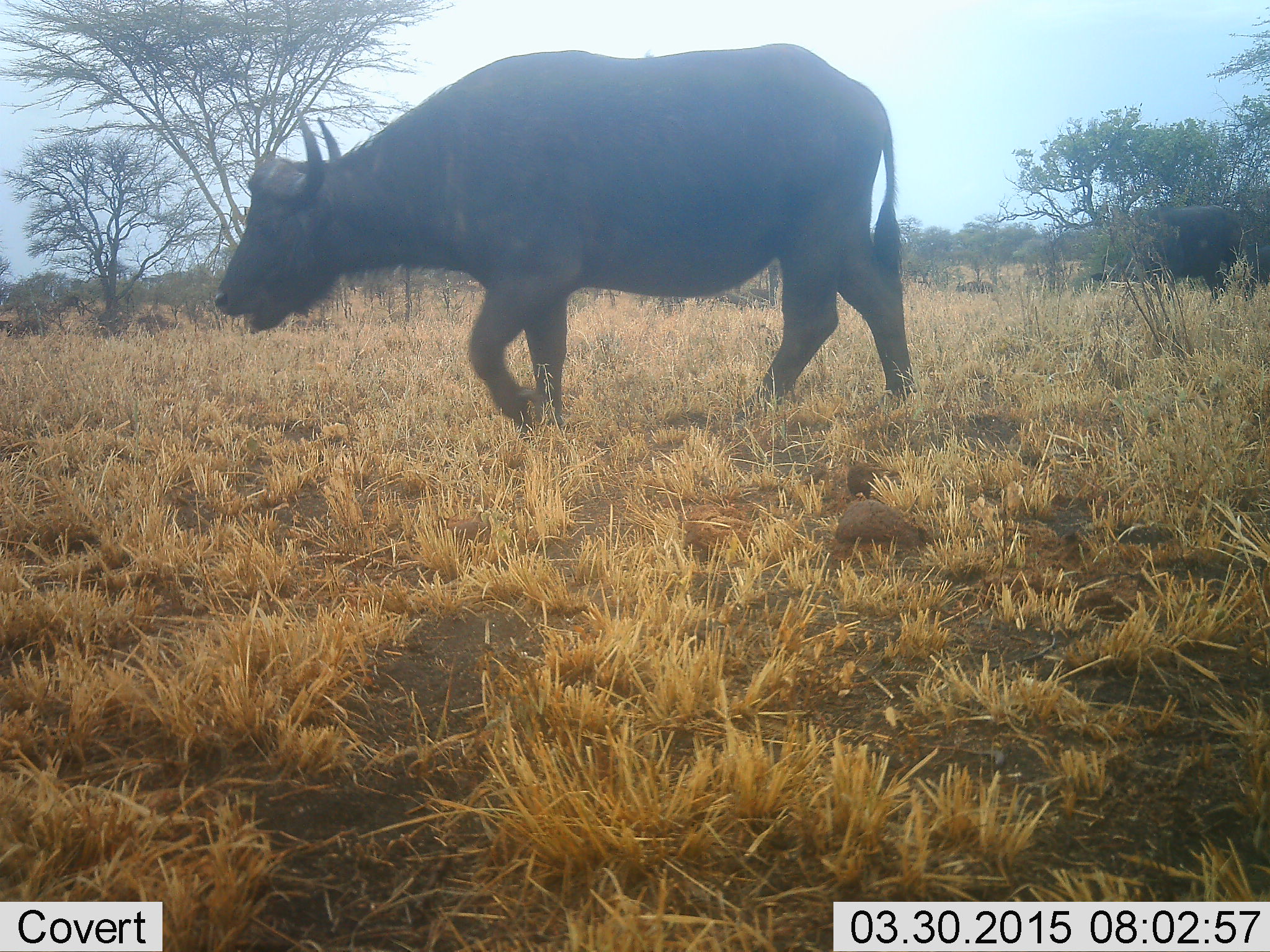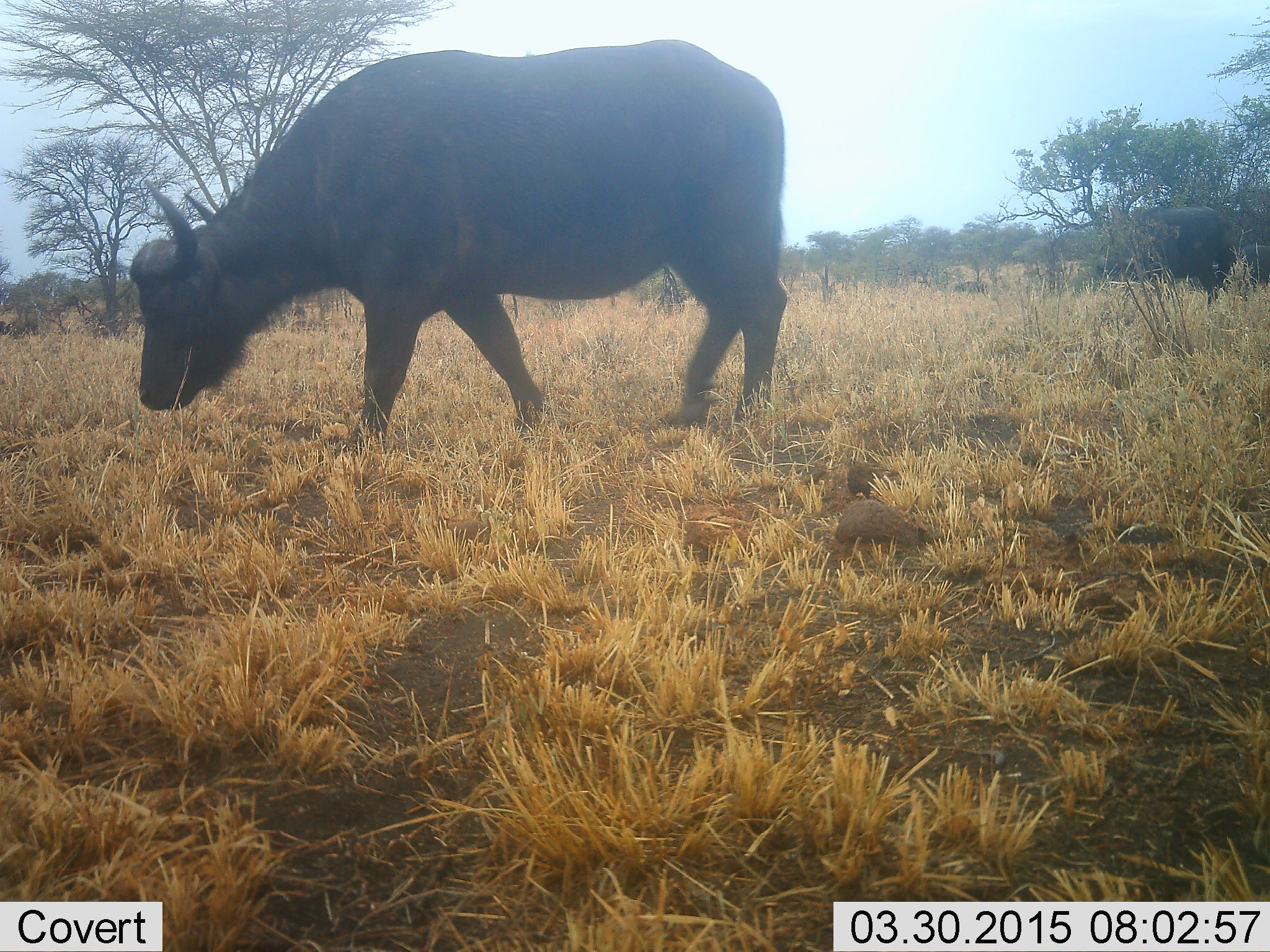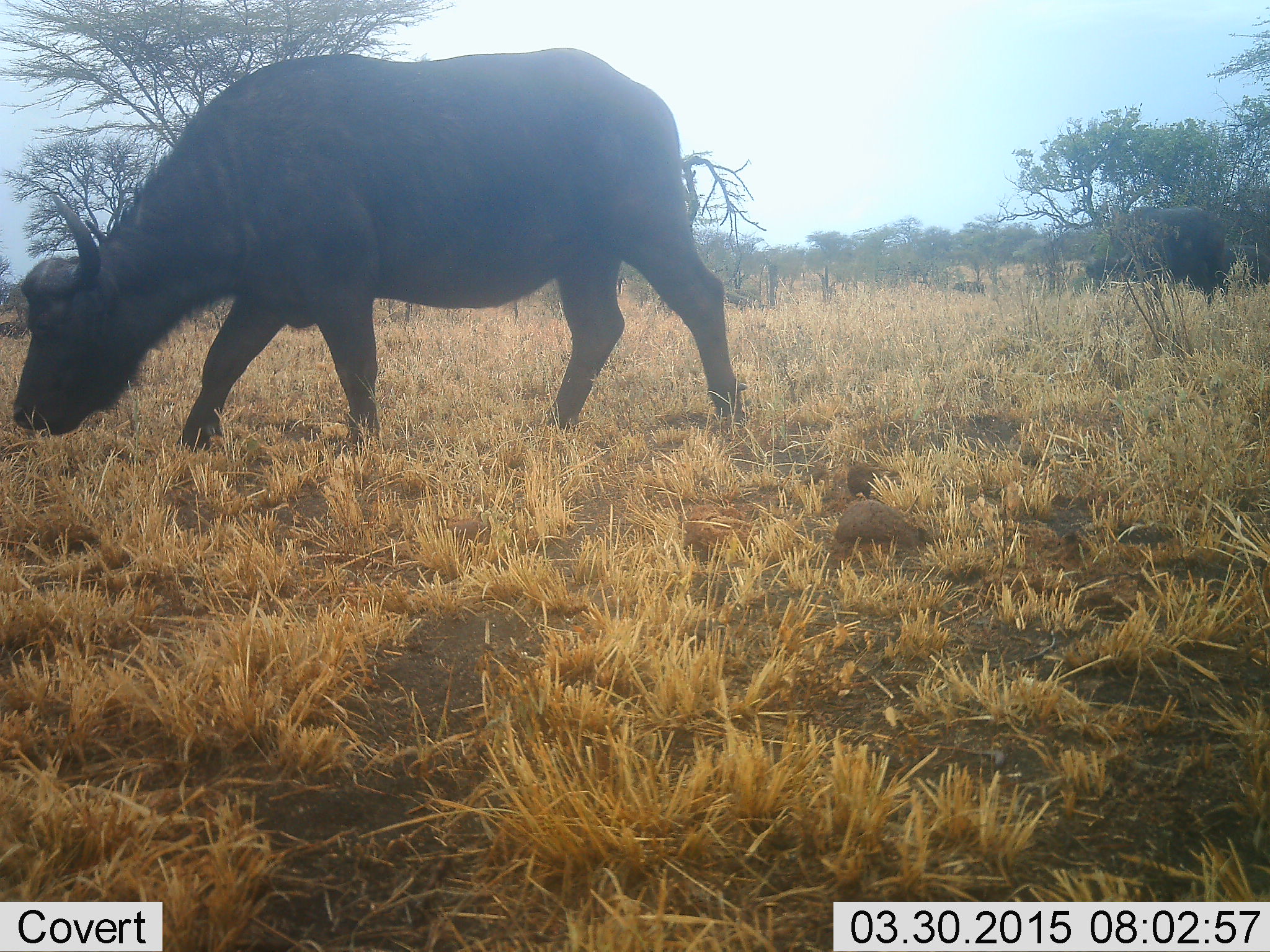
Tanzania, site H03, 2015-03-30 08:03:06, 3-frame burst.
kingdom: Animalia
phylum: Chordata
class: Mammalia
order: Artiodactyla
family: Bovidae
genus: Syncerus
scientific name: Syncerus caffer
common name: cape buffalo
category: buffalo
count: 2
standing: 10%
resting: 0%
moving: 90%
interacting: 0%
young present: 0%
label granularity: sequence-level